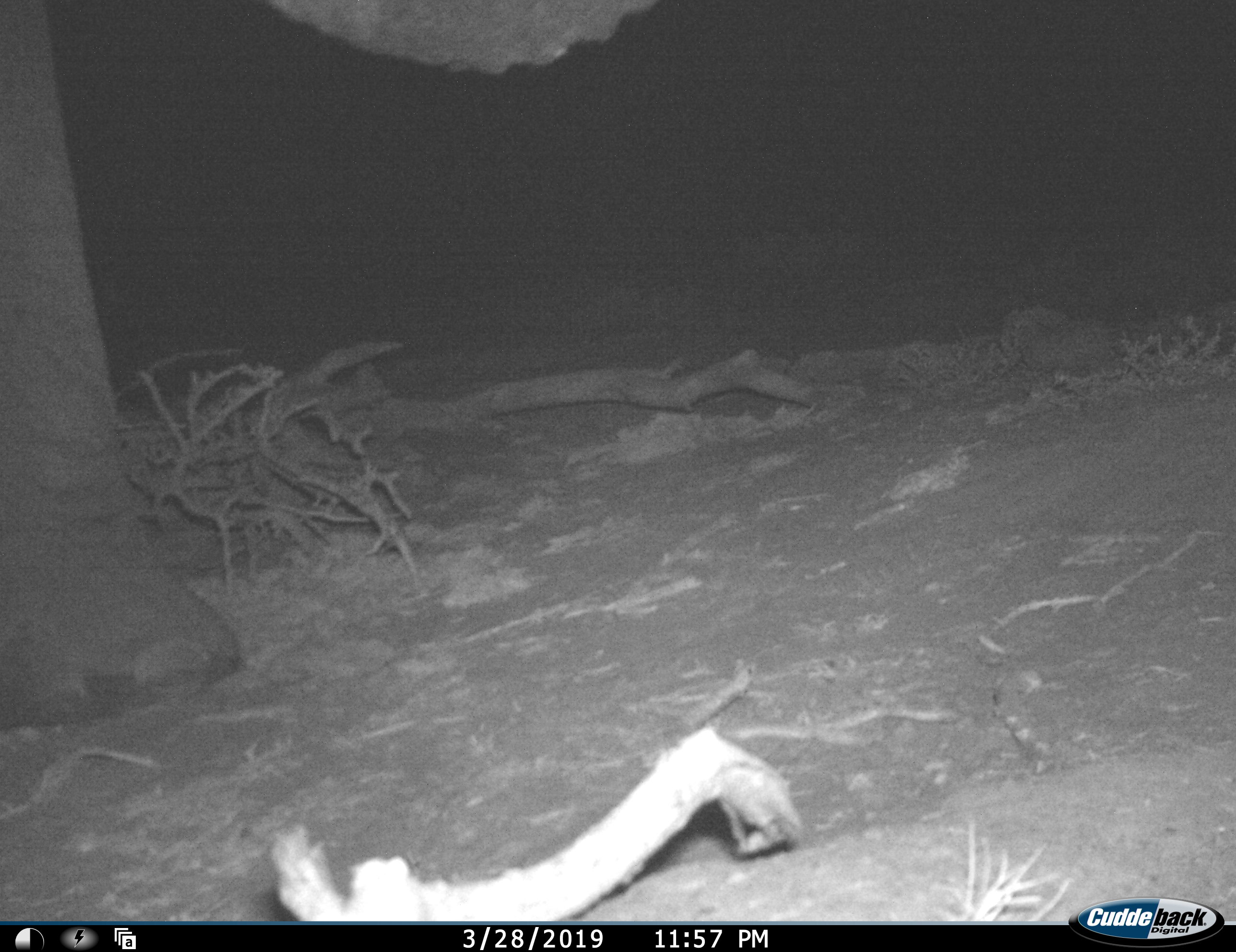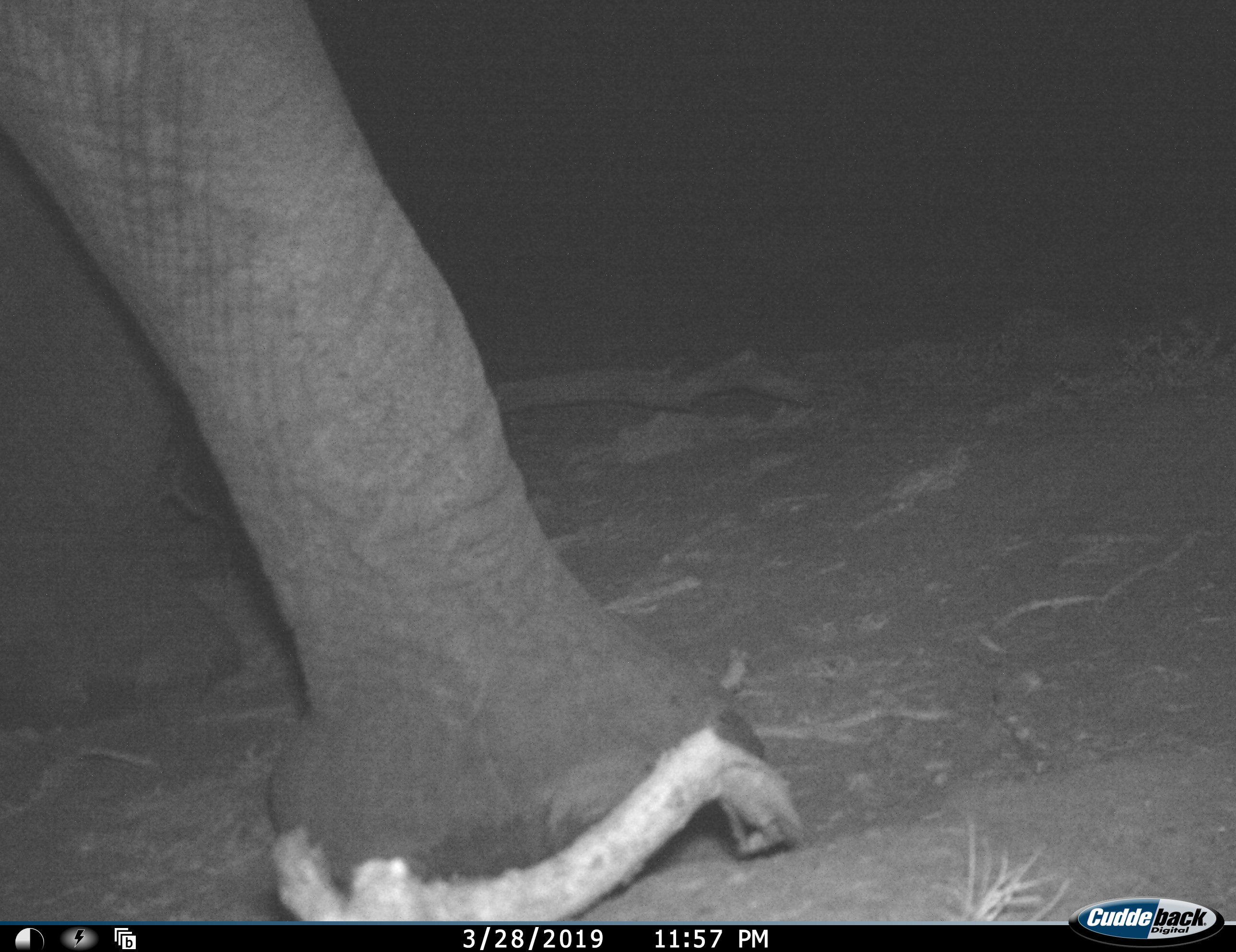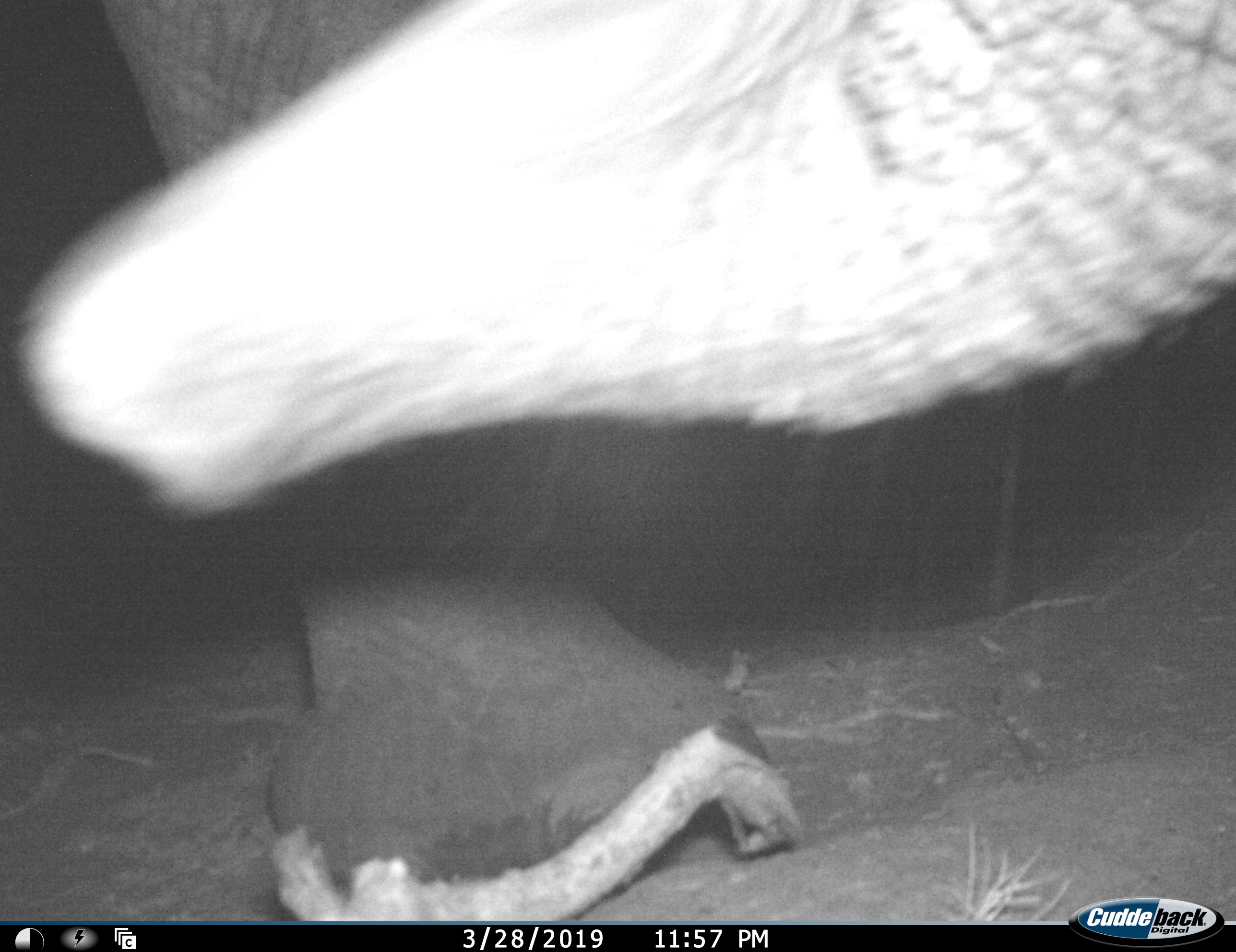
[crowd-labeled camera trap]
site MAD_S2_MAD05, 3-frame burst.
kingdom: Animalia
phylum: Chordata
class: Mammalia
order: Proboscidea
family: Elephantidae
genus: Loxodonta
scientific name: Loxodonta africana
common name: african bush elephant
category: elephant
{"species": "elephant (african bush elephant) (Loxodonta africana)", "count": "1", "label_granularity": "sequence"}